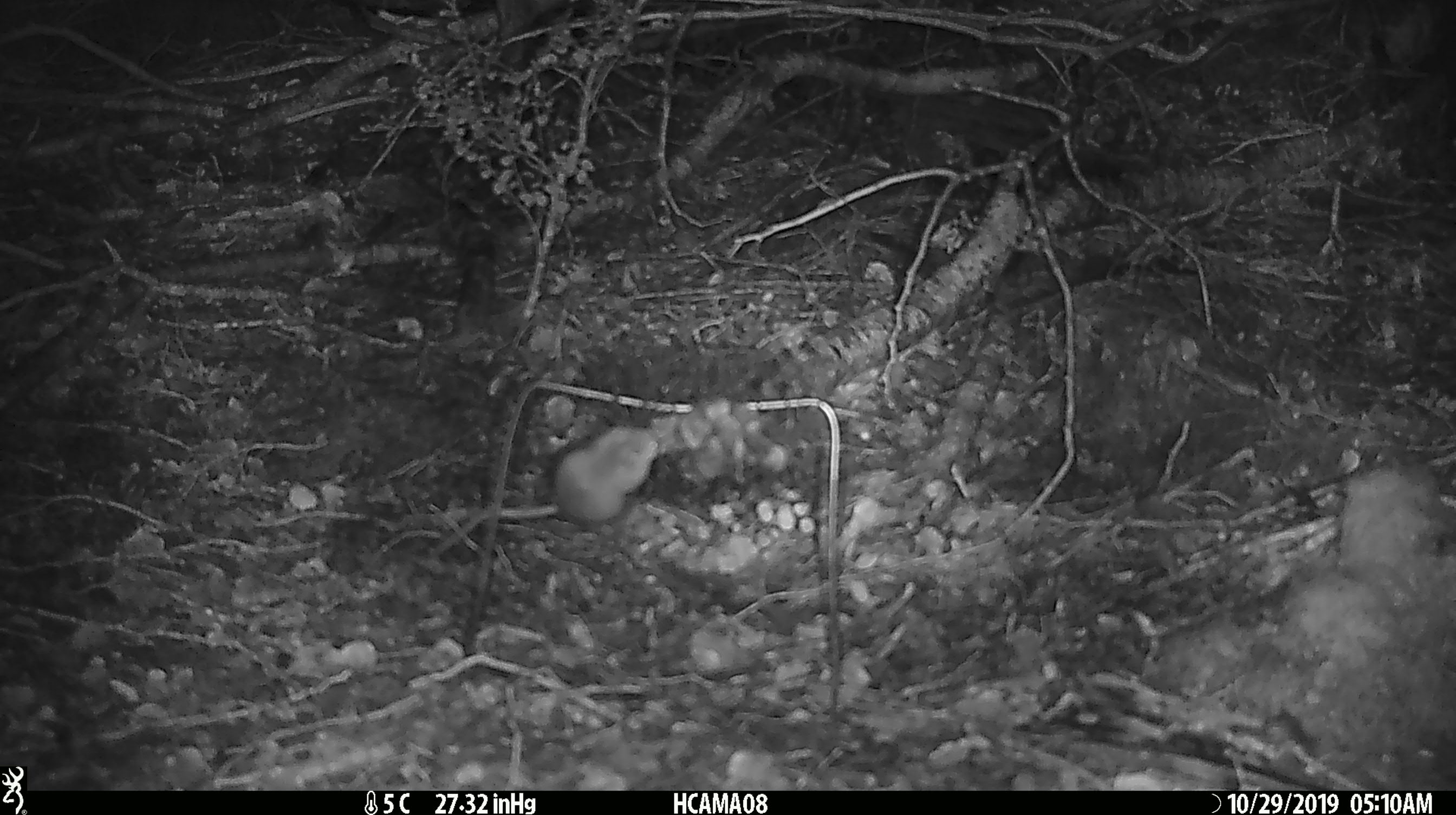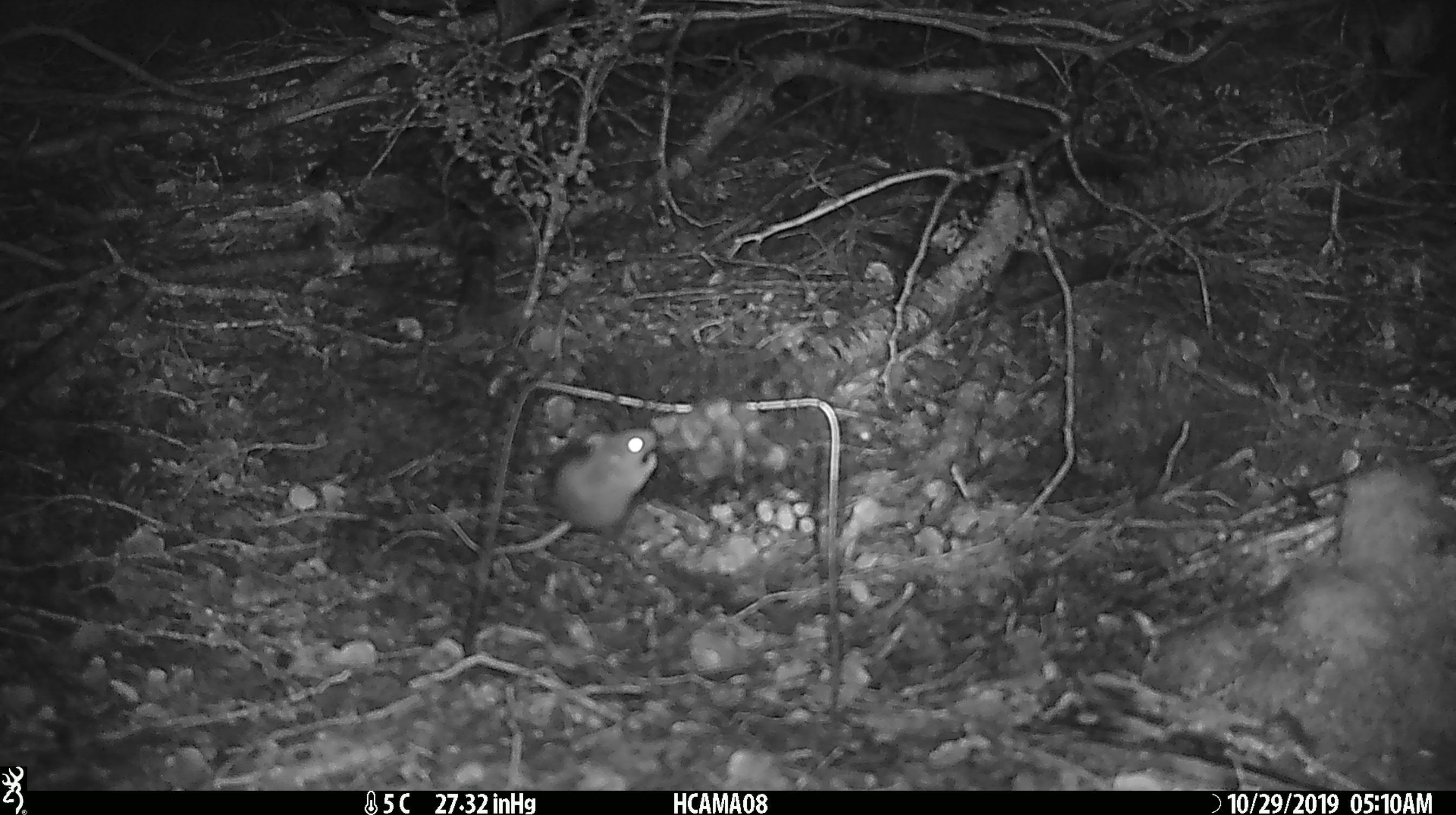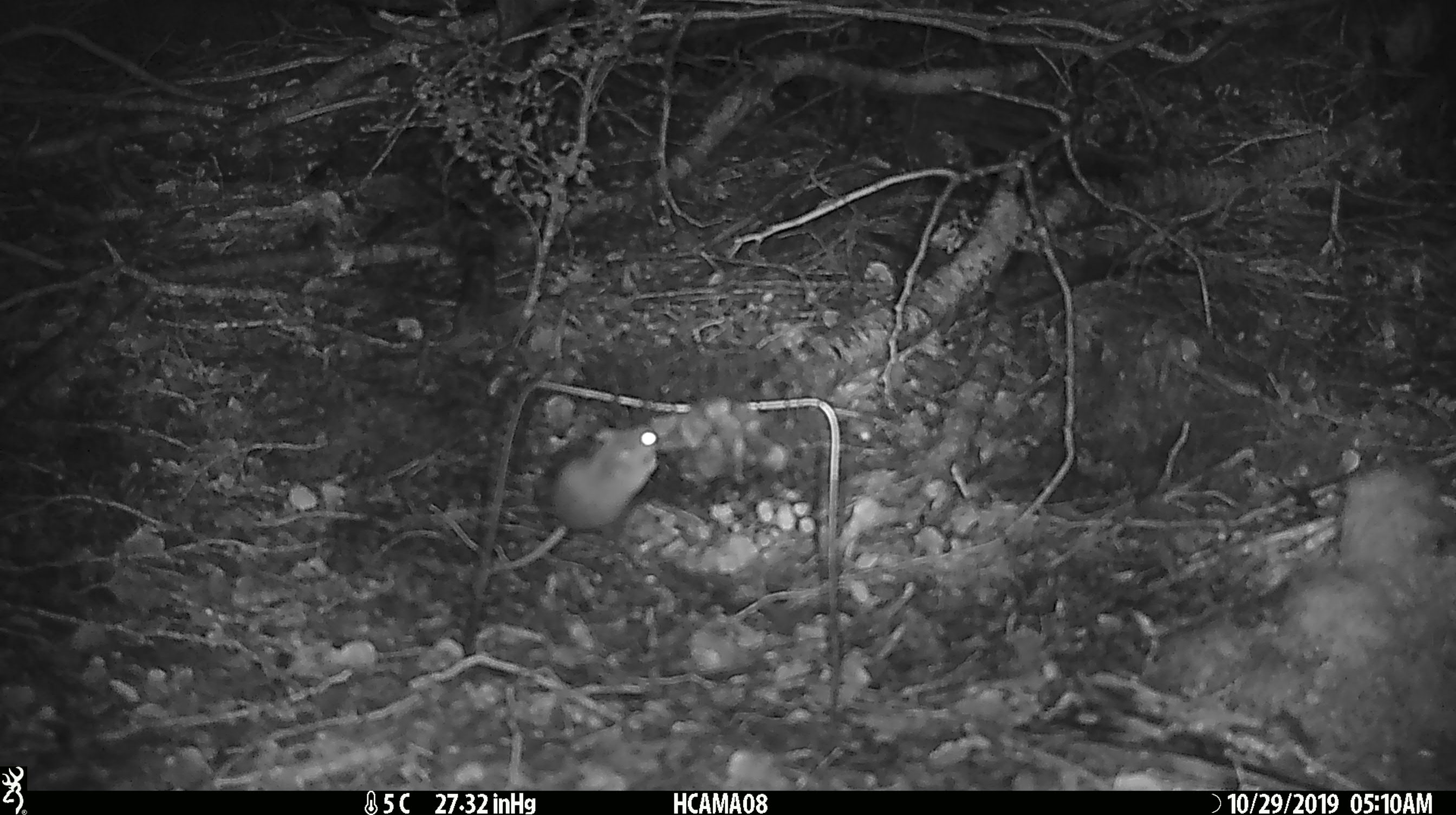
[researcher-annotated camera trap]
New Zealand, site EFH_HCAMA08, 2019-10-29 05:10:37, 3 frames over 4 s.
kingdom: Animalia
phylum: Chordata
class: Mammalia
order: Rodentia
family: Muridae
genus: Mus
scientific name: Mus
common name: mouse